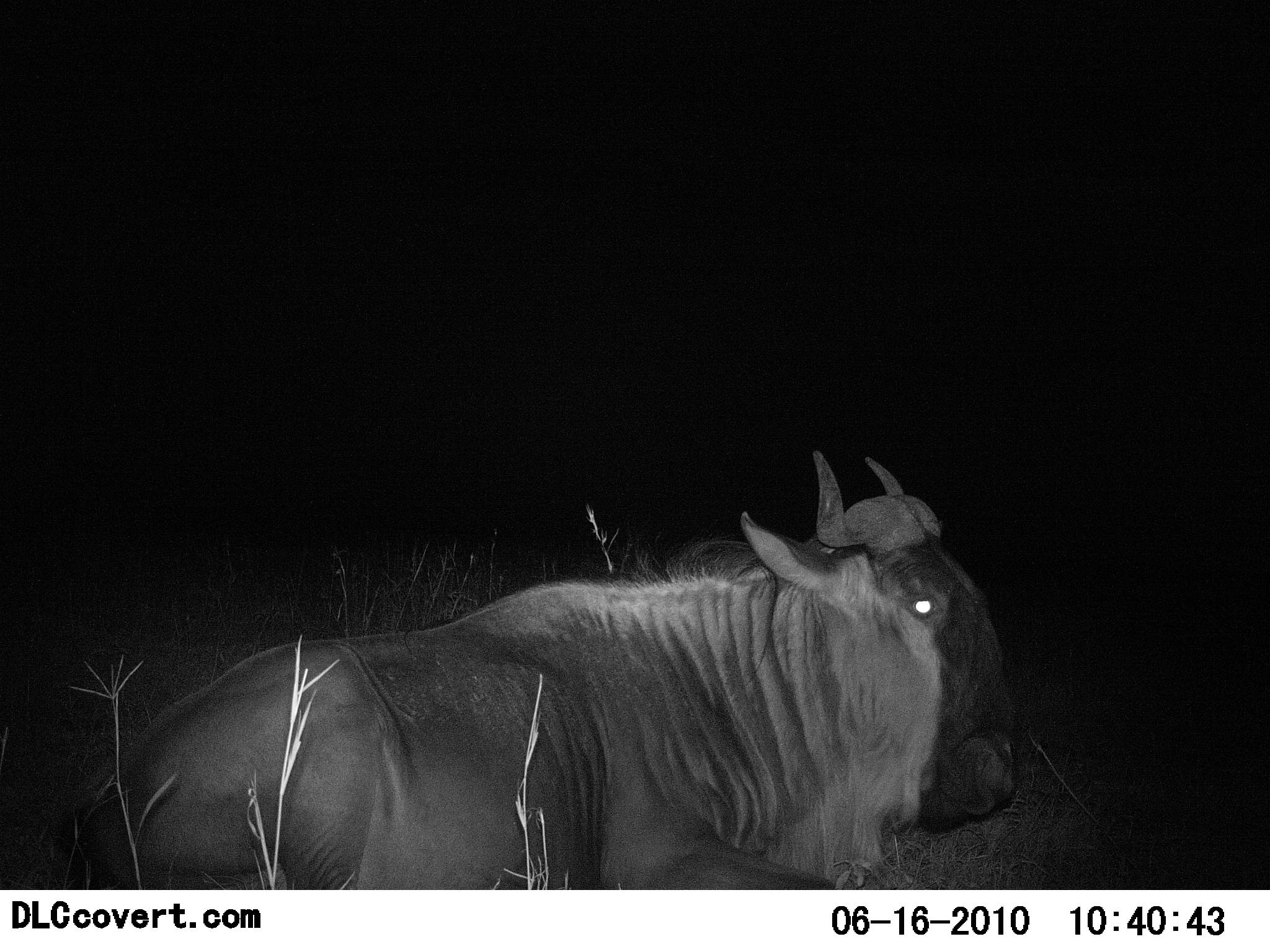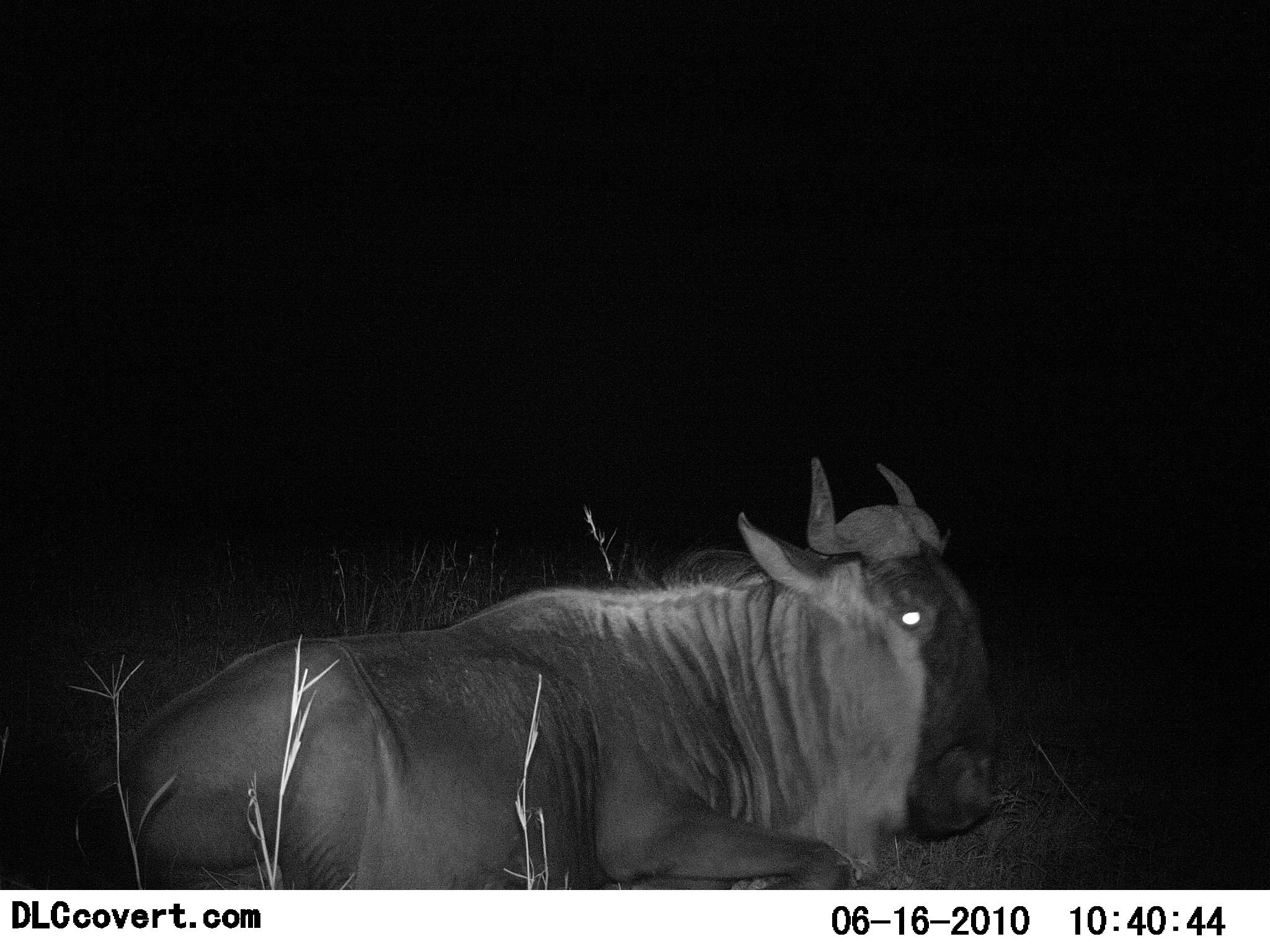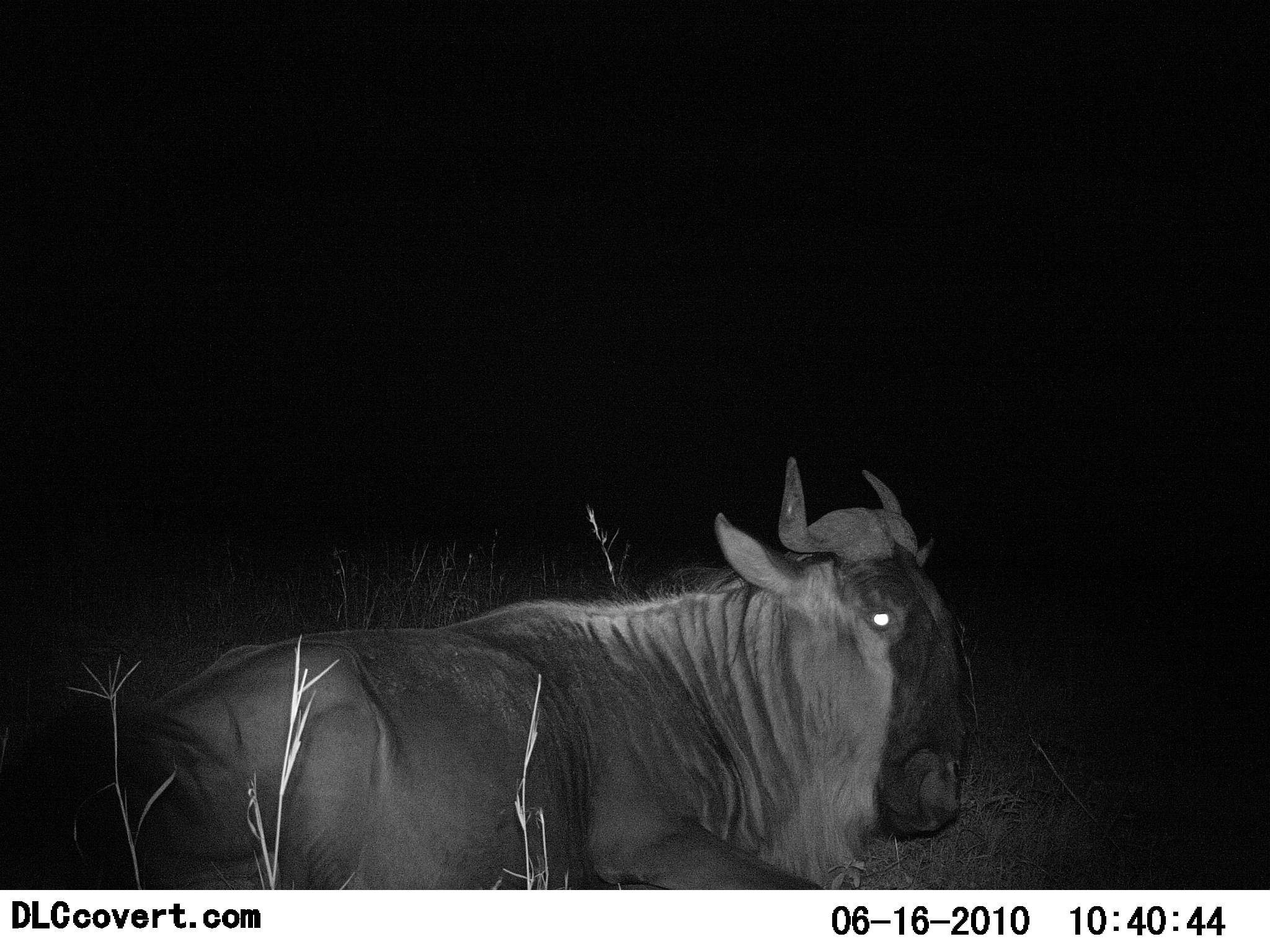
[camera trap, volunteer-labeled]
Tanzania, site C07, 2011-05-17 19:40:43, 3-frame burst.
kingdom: Animalia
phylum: Chordata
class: Mammalia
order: Artiodactyla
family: Bovidae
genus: Connochaetes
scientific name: Connochaetes taurinus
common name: blue wildebeest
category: wildebeest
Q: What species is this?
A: Wildebeest (blue wildebeest) (Connochaetes taurinus).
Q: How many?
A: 1.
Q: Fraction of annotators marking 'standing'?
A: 0%.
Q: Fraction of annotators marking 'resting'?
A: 100%.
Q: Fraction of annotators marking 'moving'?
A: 0%.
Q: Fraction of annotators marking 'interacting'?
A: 0%.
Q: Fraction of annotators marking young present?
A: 0%.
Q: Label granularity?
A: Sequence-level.